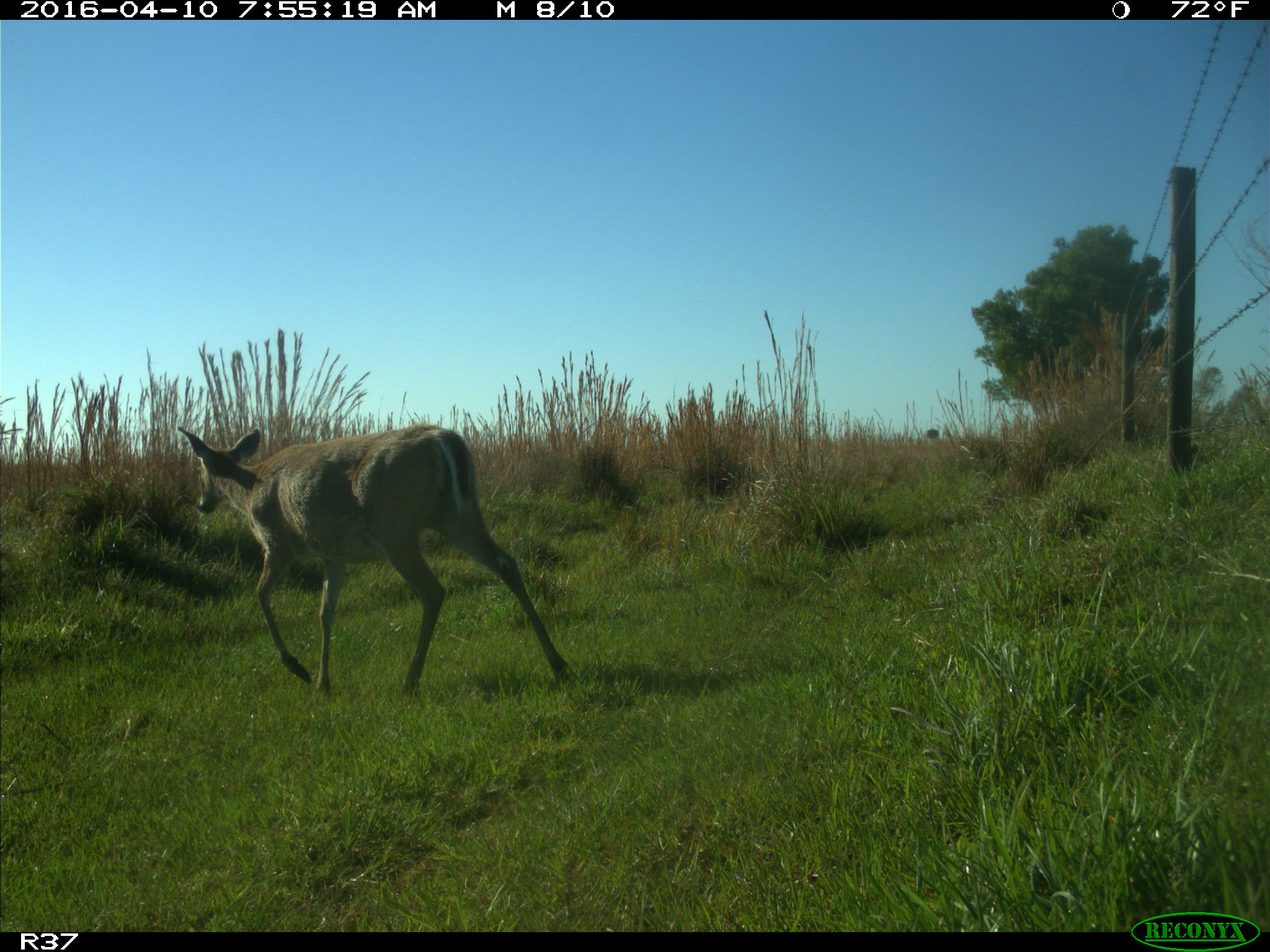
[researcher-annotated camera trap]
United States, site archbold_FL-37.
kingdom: Animalia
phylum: Chordata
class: Mammalia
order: Artiodactyla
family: Cervidae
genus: Odocoileus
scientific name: Odocoileus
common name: deer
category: unidentified deer